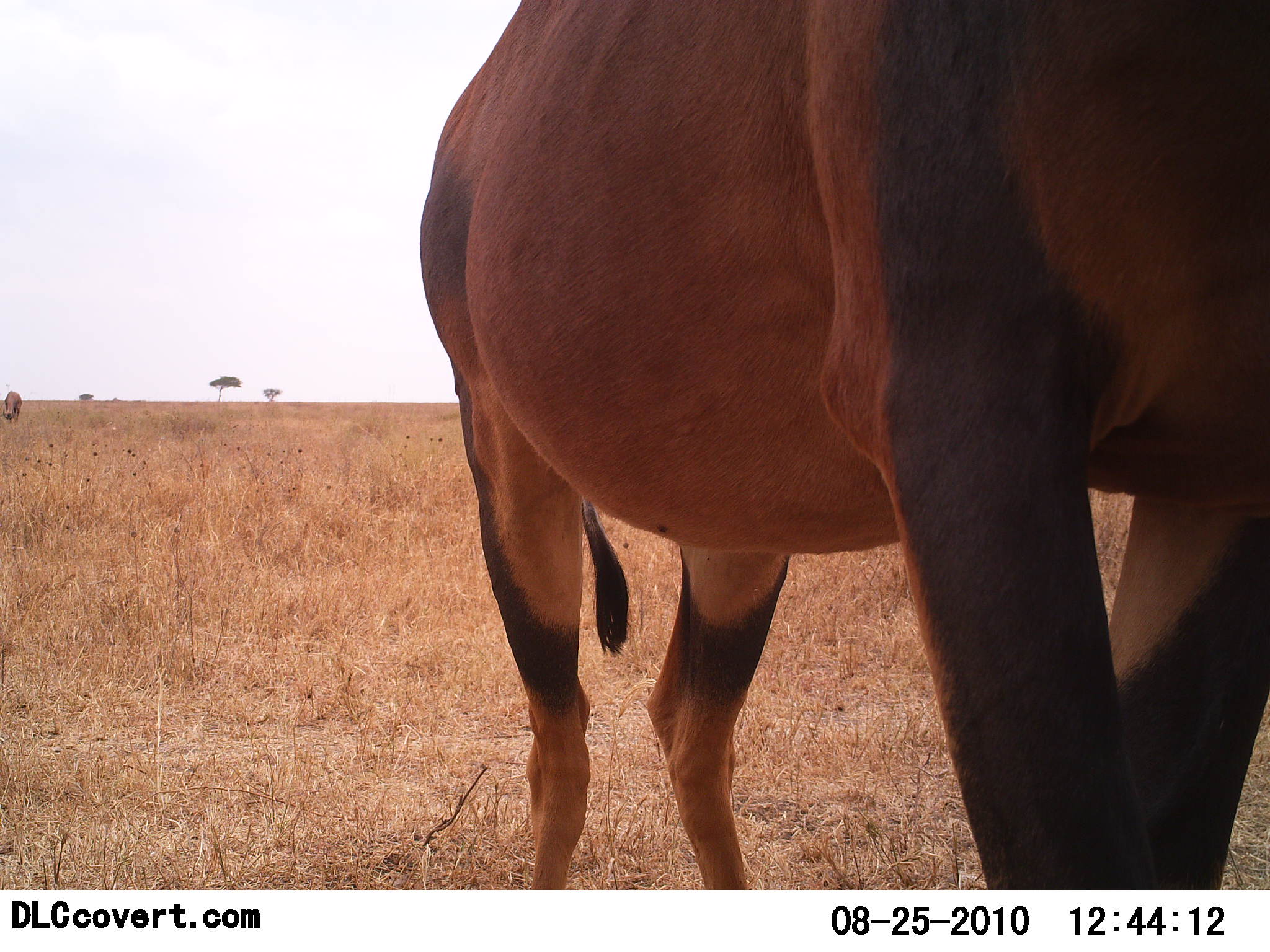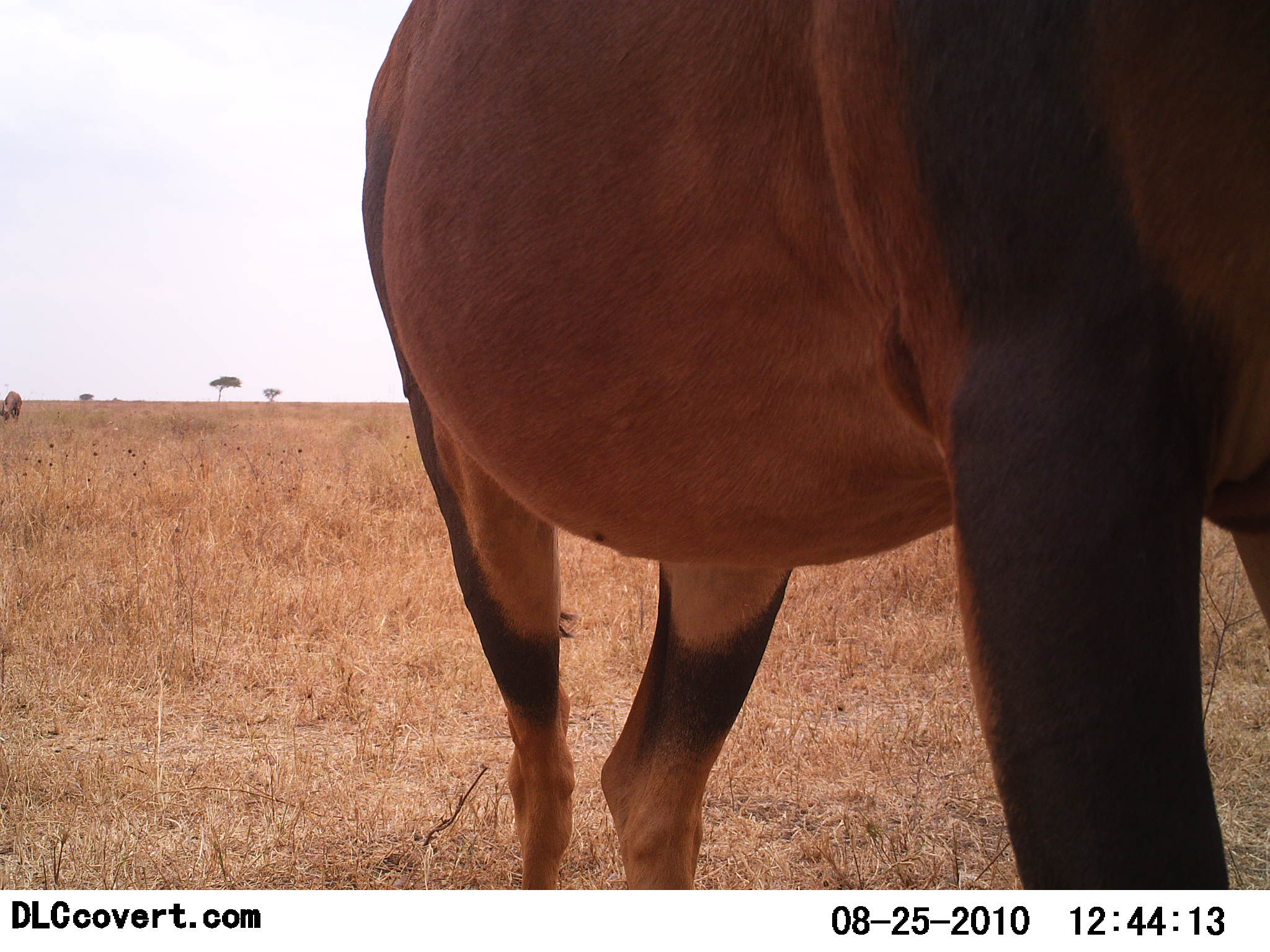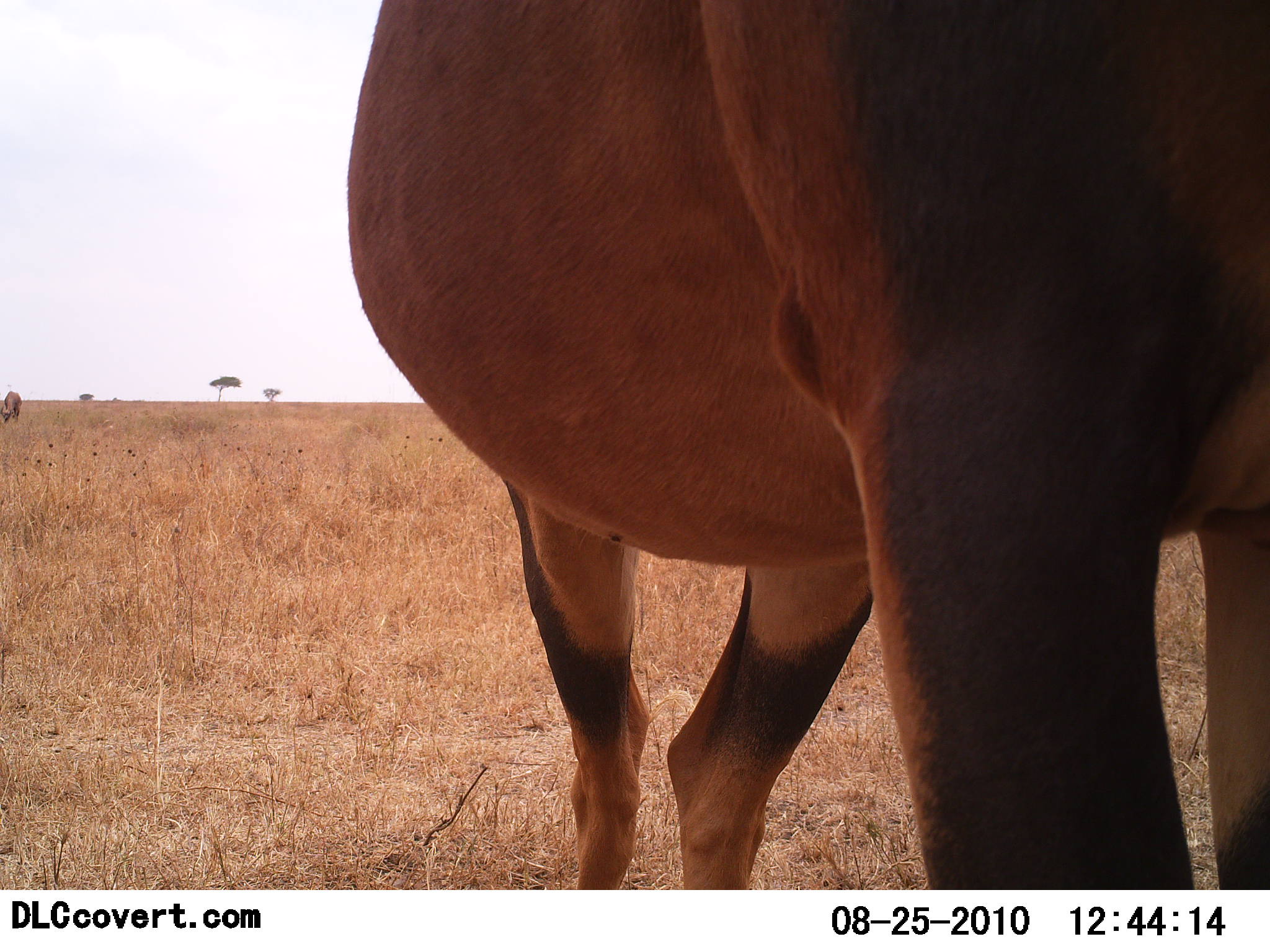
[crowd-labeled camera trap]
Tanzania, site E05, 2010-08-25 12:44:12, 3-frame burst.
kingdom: Animalia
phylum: Chordata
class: Mammalia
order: Artiodactyla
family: Bovidae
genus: Damaliscus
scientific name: Damaliscus lunatus jimela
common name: topi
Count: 1.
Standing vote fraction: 73%.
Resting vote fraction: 0%.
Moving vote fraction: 27%.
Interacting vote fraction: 0%.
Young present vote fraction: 0%.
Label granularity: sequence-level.